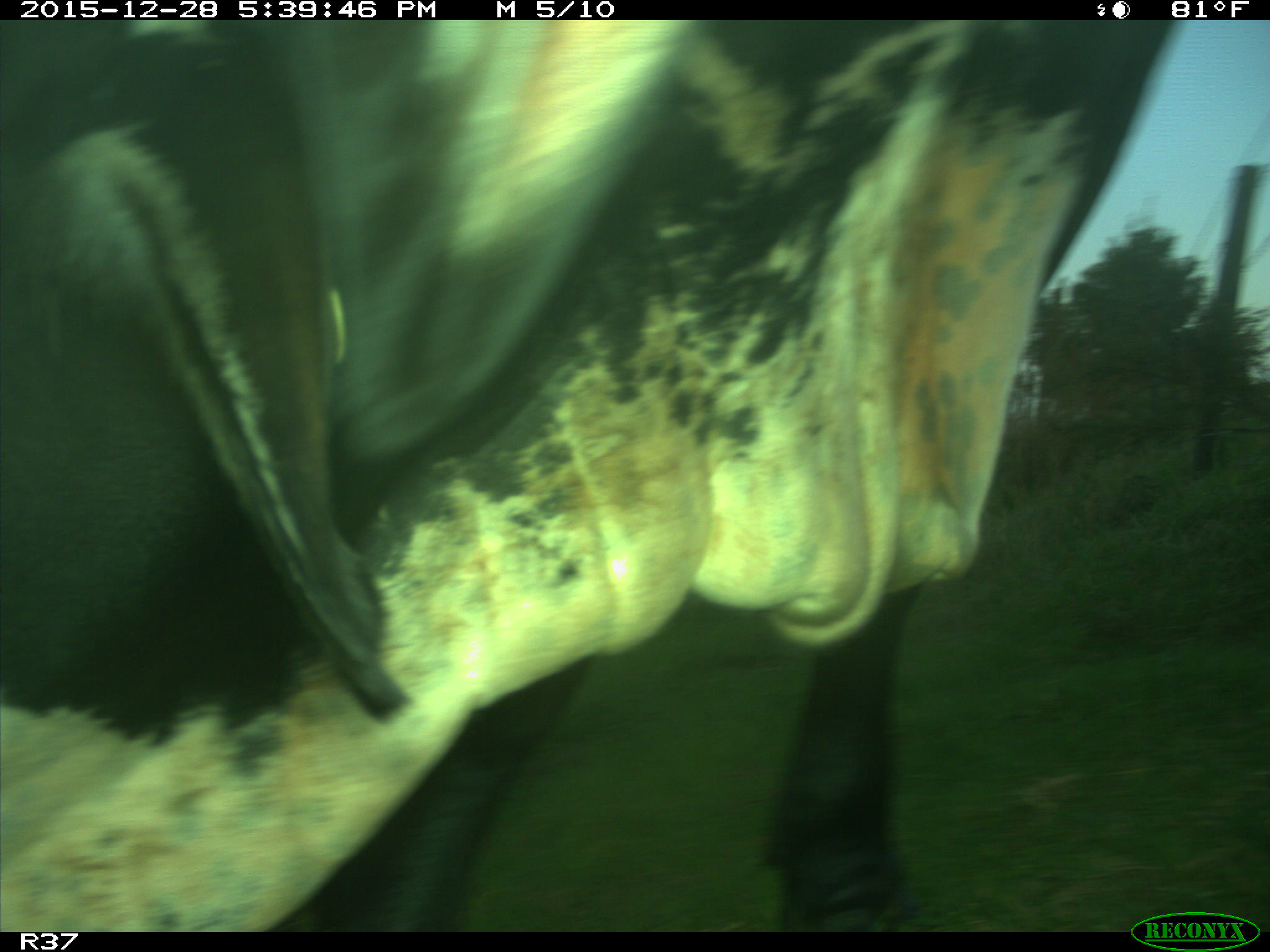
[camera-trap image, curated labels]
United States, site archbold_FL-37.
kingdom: Animalia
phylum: Chordata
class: Mammalia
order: Artiodactyla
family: Bovidae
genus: Bos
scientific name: Bos taurus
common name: domestic cow